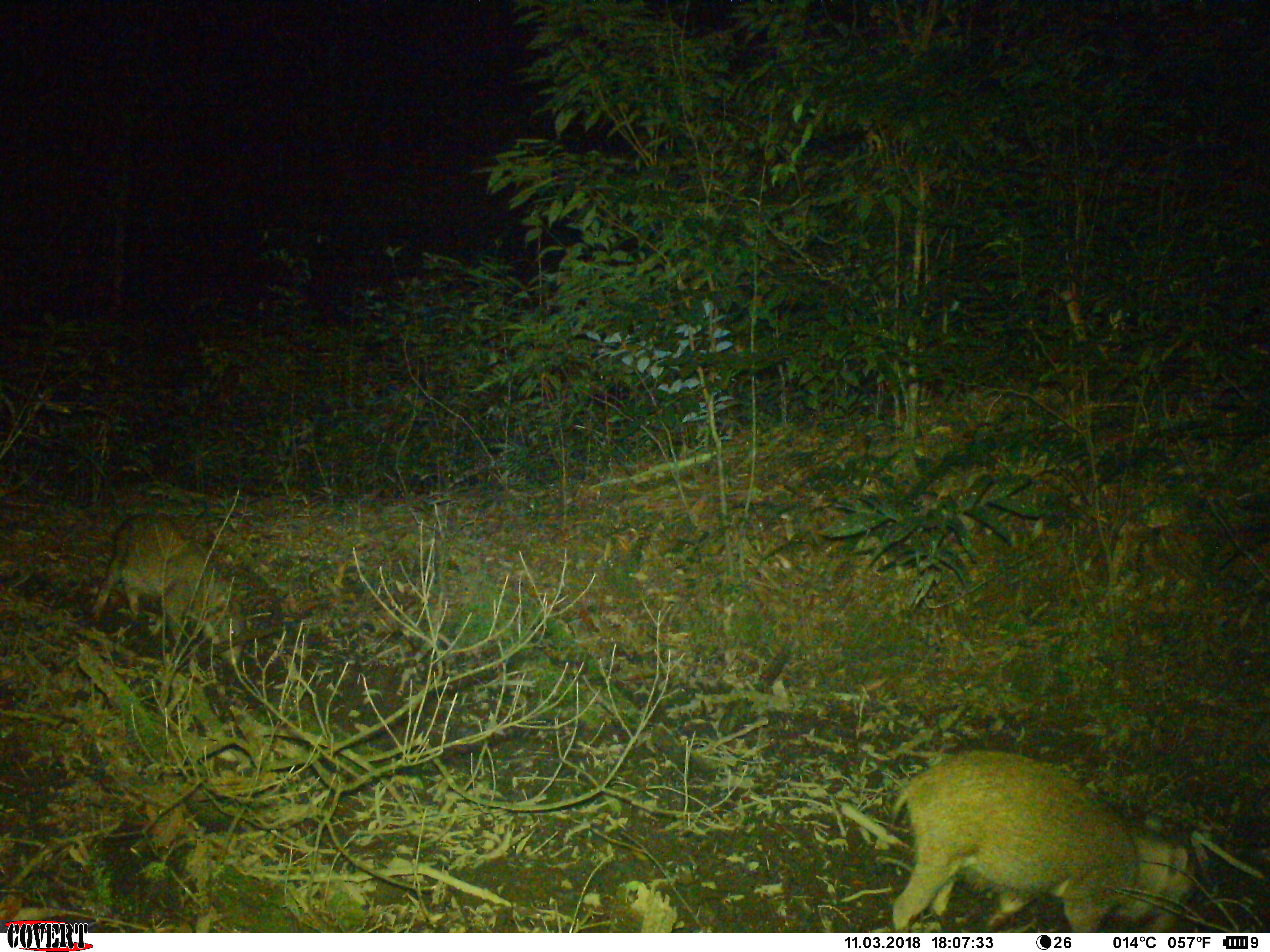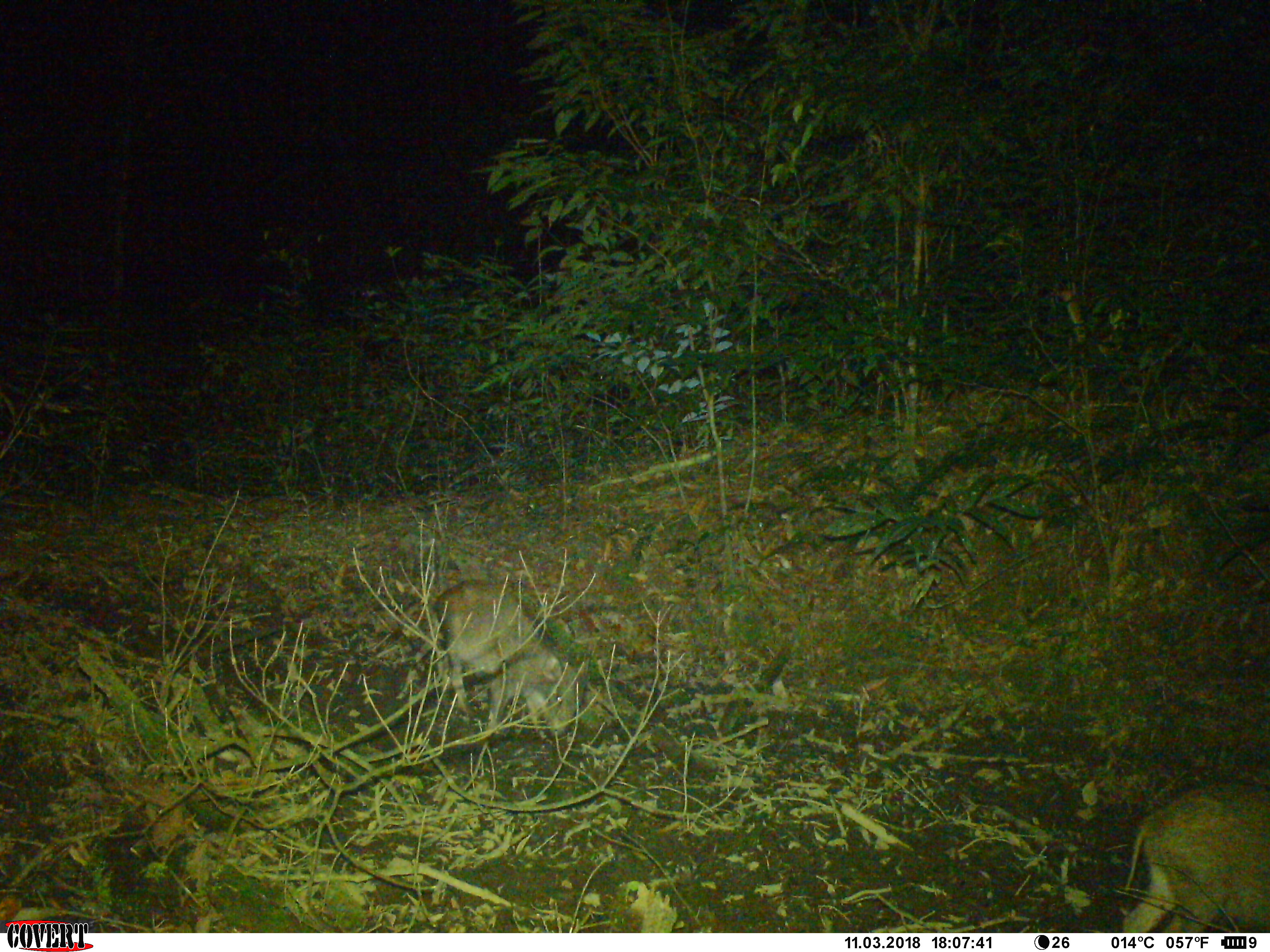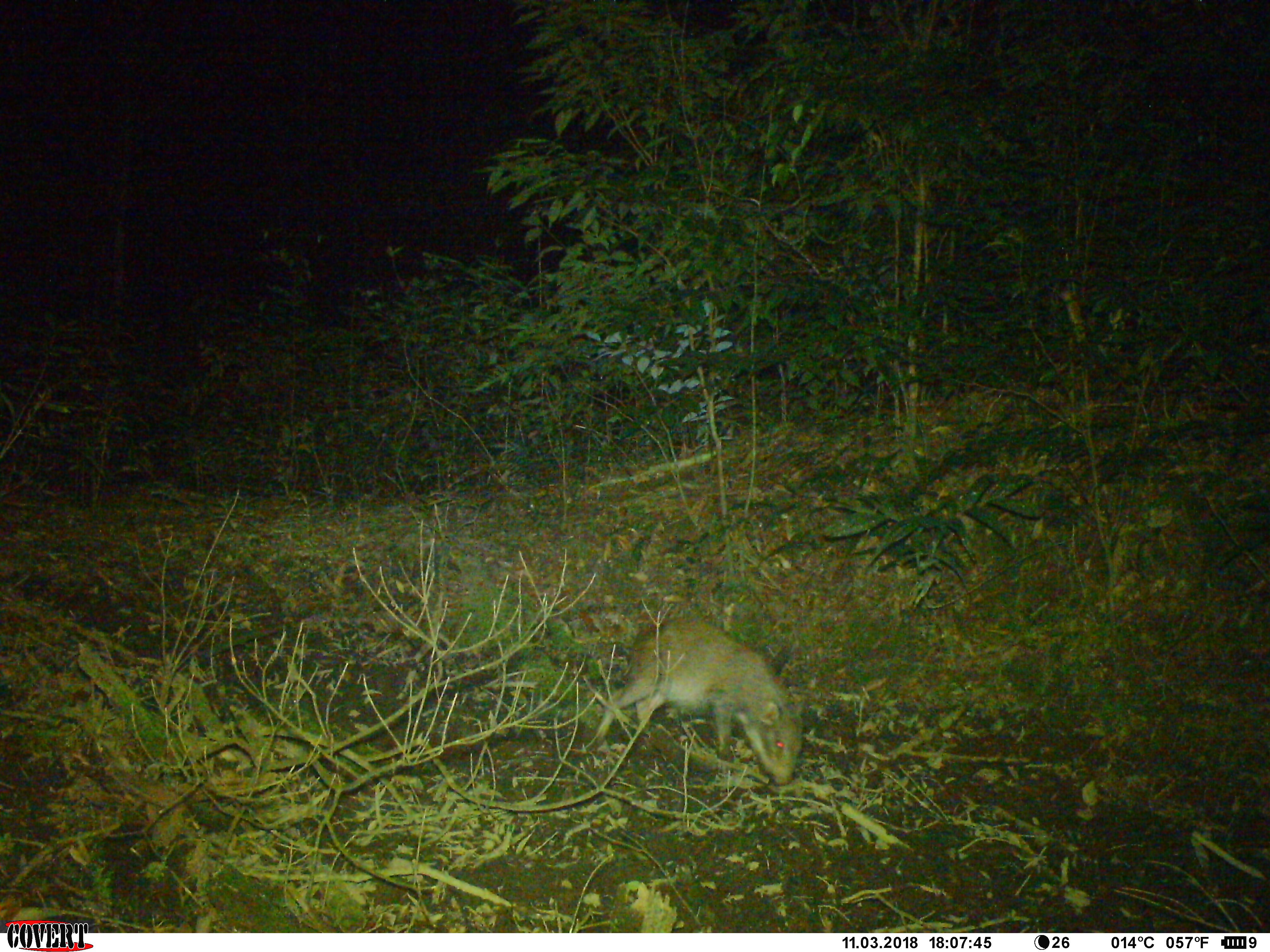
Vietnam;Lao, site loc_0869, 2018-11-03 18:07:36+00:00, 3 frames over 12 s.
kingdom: Animalia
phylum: Chordata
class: Mammalia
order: Artiodactyla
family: Suidae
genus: Sus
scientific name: Sus scrofa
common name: eurasian wild pig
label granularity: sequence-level